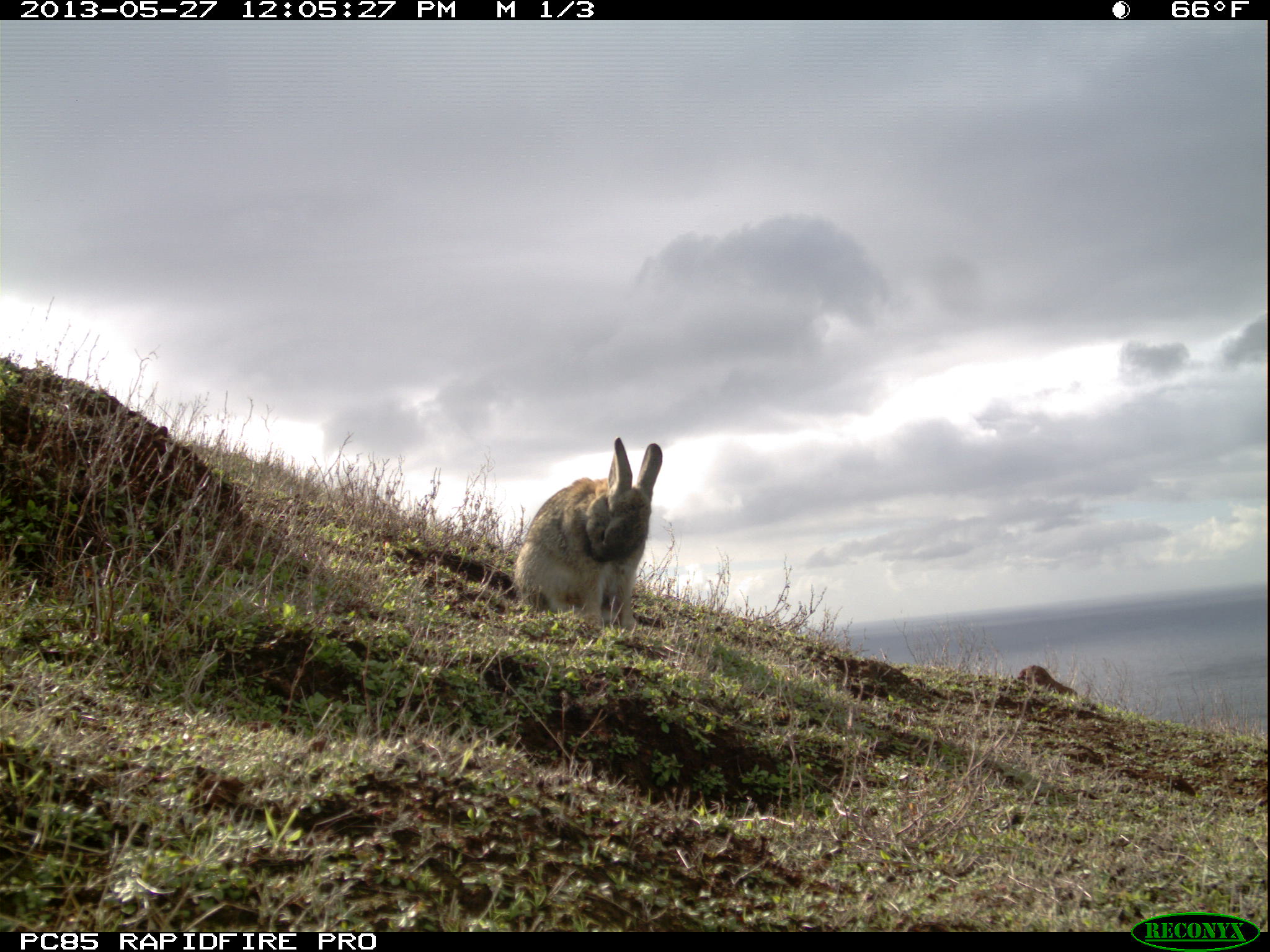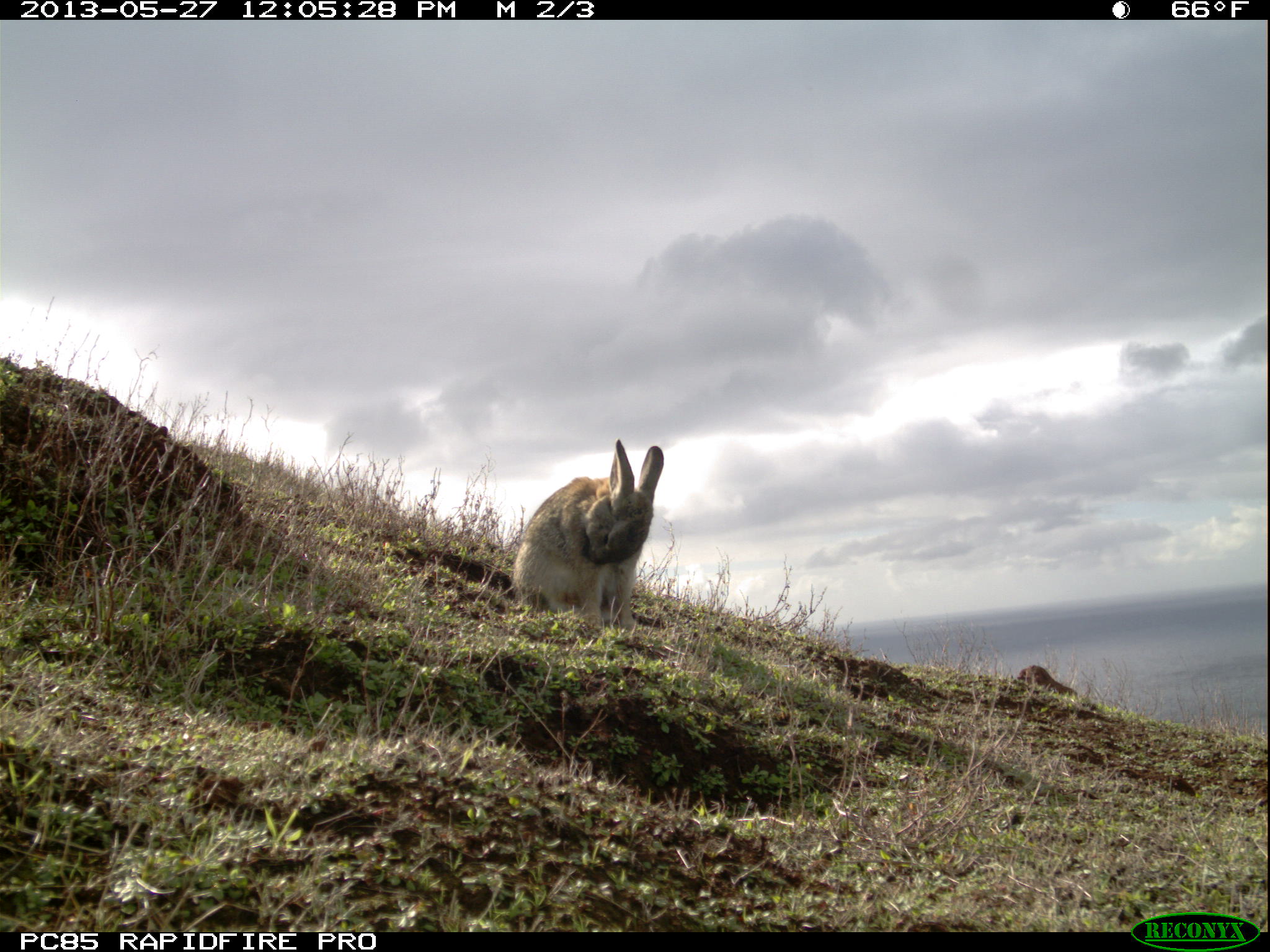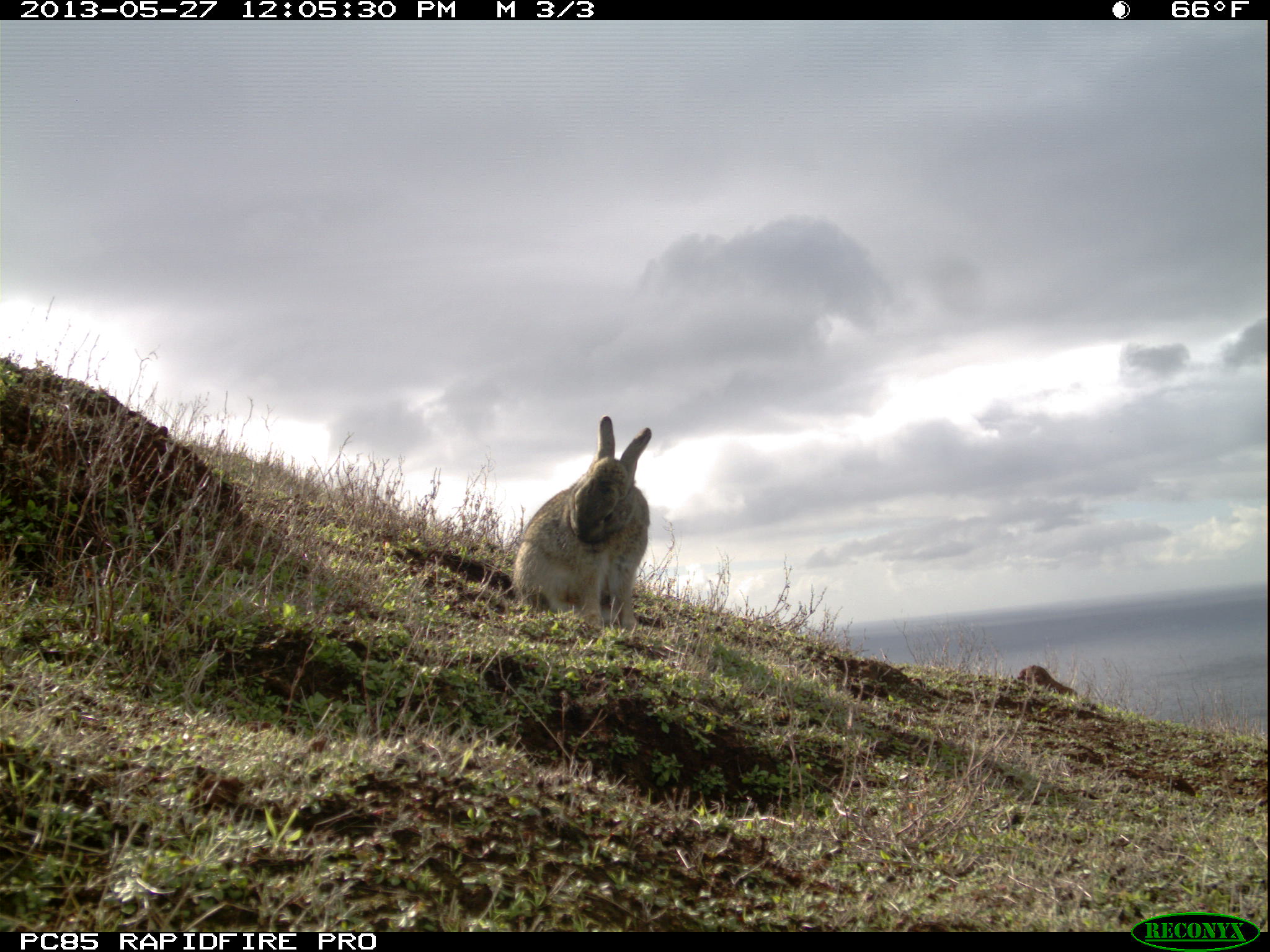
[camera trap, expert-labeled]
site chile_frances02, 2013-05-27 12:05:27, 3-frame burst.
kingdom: Animalia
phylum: Chordata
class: Mammalia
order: Lagomorpha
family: Leporidae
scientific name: Leporidae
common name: rabbits and hares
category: rabbit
Rabbit (rabbits and hares) (Leporidae).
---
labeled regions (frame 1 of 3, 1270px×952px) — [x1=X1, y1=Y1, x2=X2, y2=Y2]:
rabbit: [x1=508, y1=435, x2=664, y2=636]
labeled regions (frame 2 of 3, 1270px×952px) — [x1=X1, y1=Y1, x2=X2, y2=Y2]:
rabbit: [x1=507, y1=437, x2=666, y2=637]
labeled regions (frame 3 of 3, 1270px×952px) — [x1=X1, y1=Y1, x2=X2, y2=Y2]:
rabbit: [x1=507, y1=416, x2=654, y2=638]